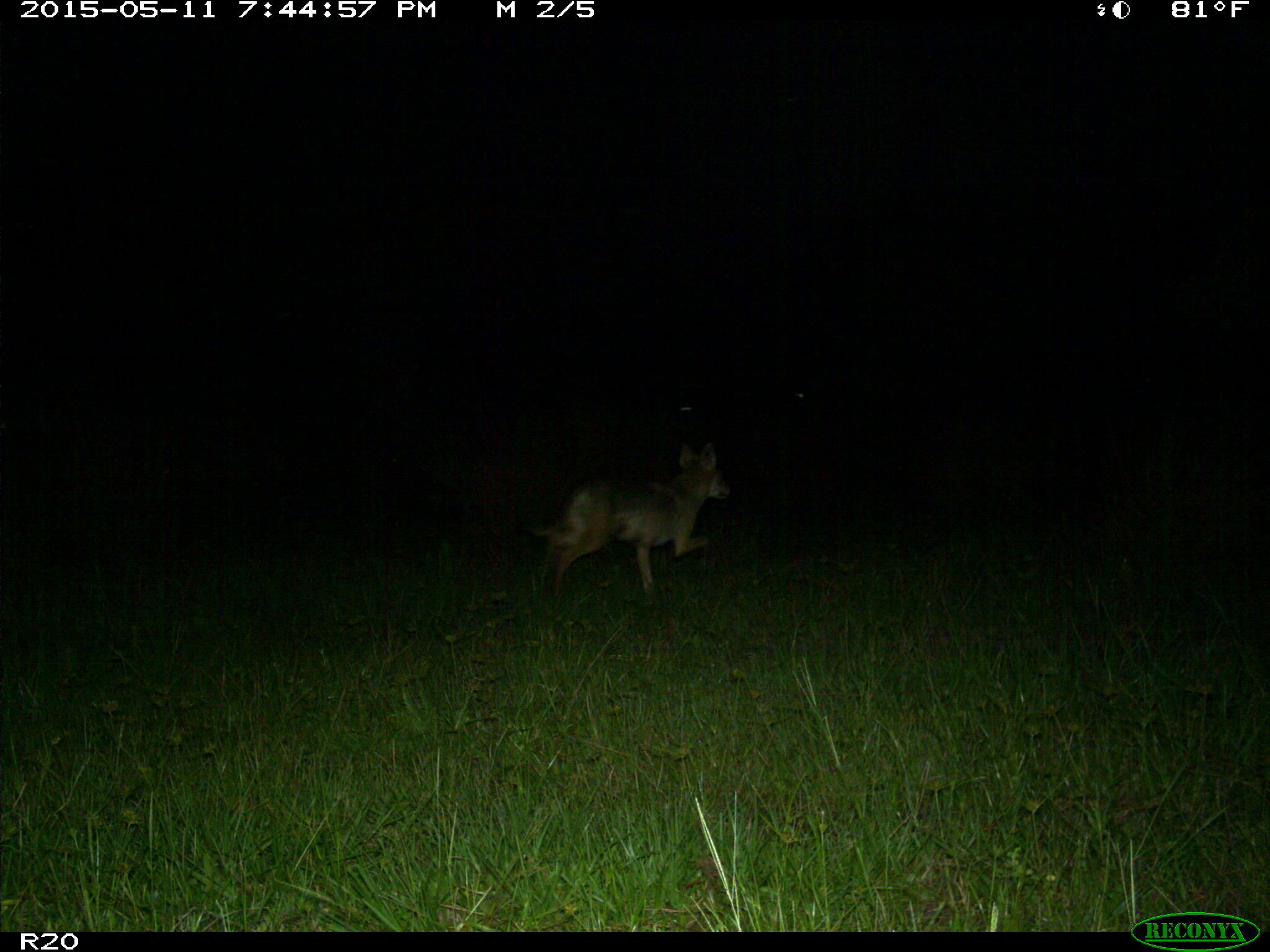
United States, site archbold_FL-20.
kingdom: Animalia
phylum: Chordata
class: Mammalia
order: Carnivora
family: Canidae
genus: Canis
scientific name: Canis latrans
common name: coyote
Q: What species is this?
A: Canis latrans (coyote).